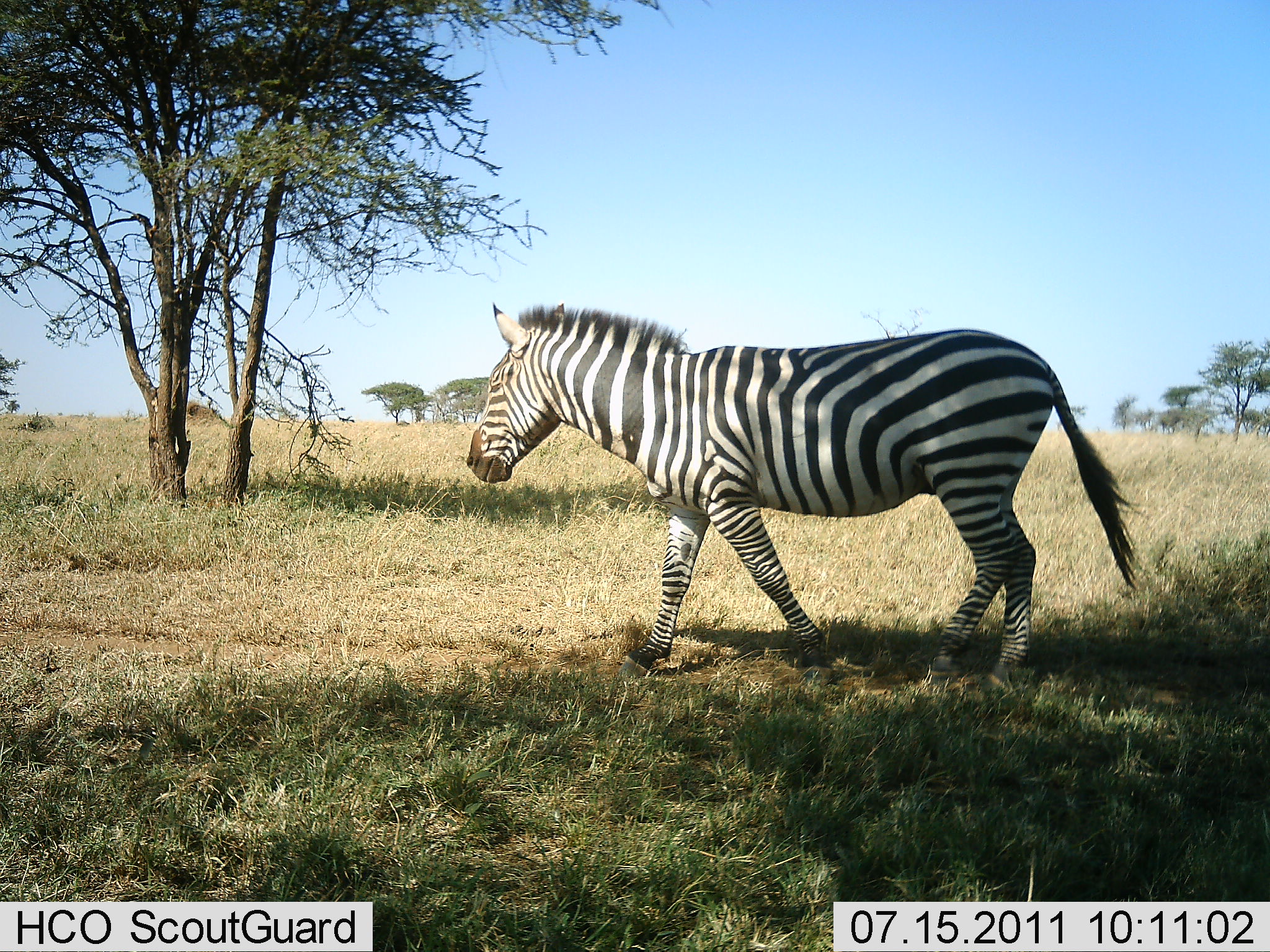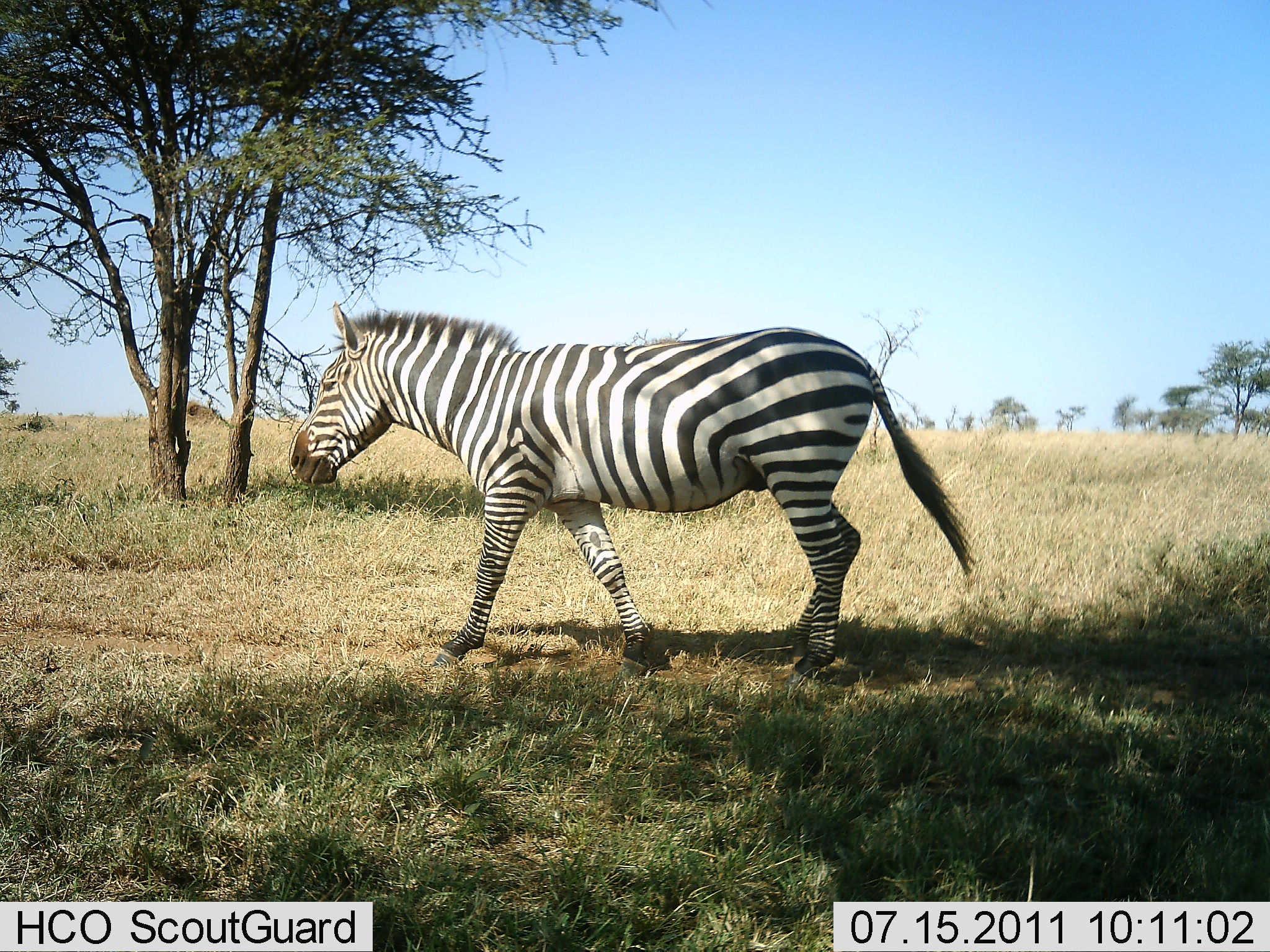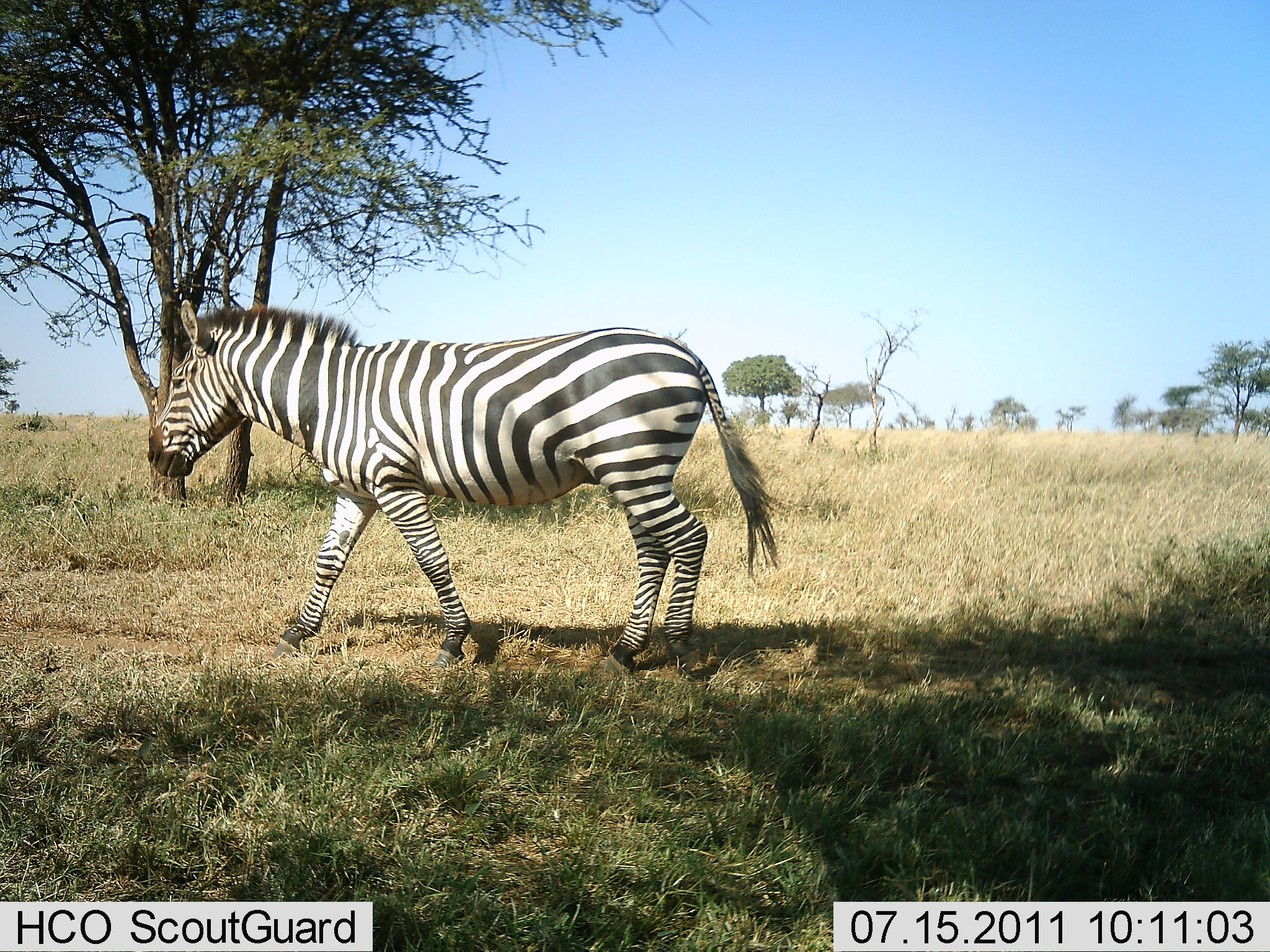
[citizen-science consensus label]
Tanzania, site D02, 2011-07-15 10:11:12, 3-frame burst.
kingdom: Animalia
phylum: Chordata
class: Mammalia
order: Perissodactyla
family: Equidae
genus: Equus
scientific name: Equus quagga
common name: plains zebra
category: zebra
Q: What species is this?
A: Zebra (plains zebra) (Equus quagga).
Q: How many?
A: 1.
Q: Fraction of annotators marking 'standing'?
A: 0%.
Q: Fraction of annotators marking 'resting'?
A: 0%.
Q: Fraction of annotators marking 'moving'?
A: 100%.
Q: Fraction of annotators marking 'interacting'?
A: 0%.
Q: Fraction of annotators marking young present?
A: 0%.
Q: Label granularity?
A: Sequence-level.